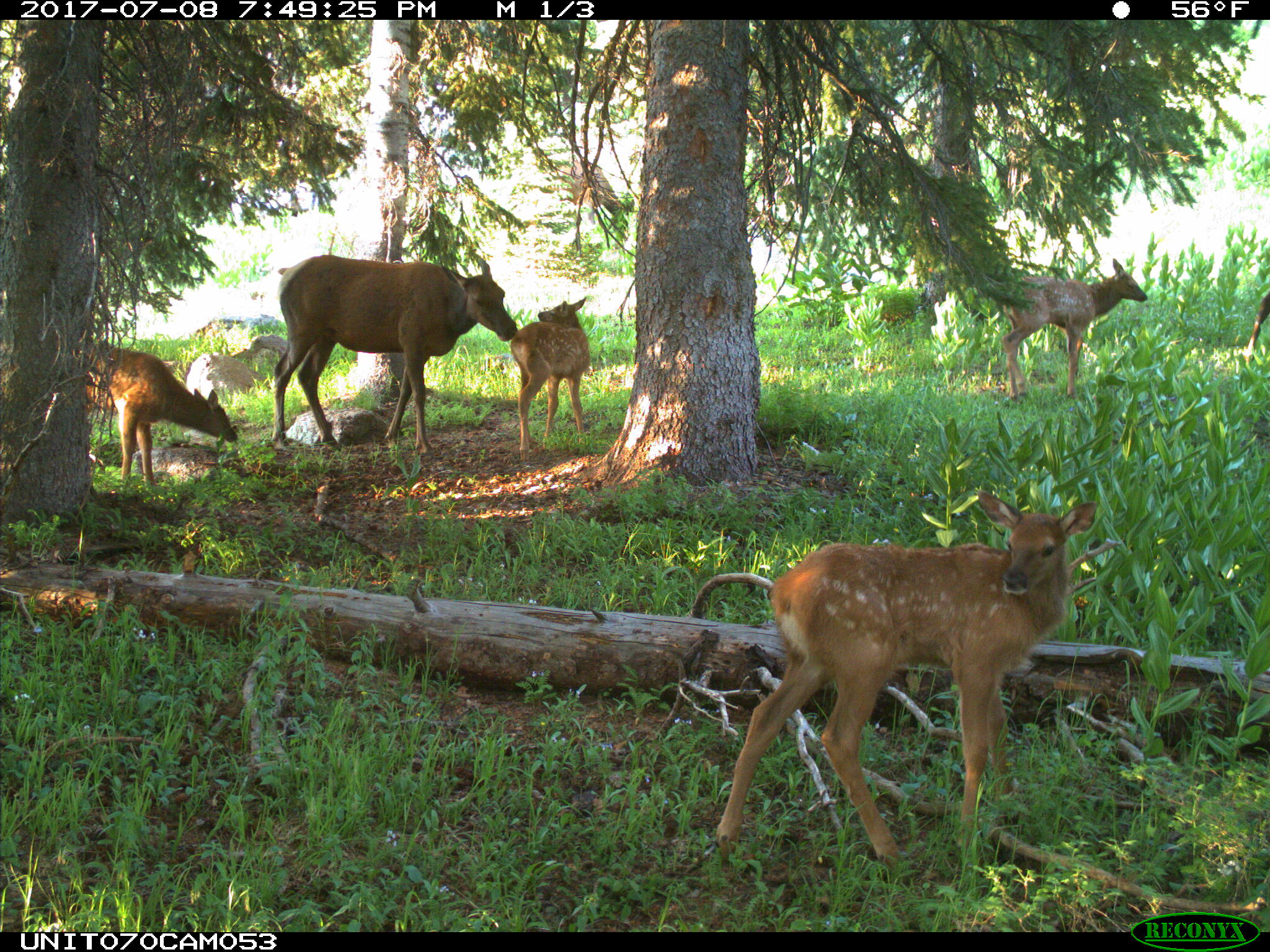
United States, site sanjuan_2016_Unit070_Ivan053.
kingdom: Animalia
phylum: Chordata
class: Mammalia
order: Artiodactyla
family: Cervidae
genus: Cervus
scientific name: Cervus elaphus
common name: red deer